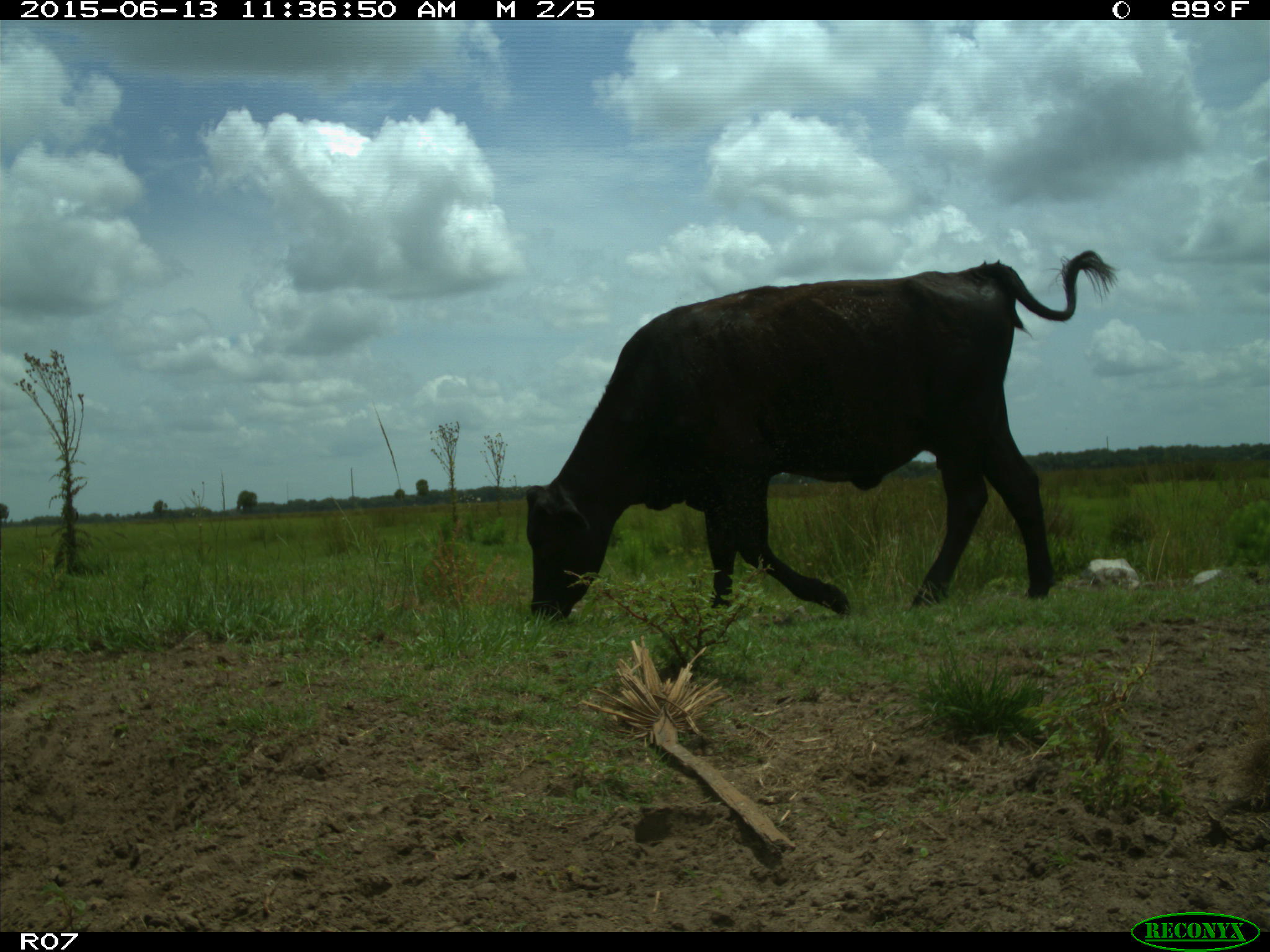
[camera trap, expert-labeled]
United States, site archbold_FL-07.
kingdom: Animalia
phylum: Chordata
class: Mammalia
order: Artiodactyla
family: Bovidae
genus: Bos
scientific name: Bos taurus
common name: domestic cow